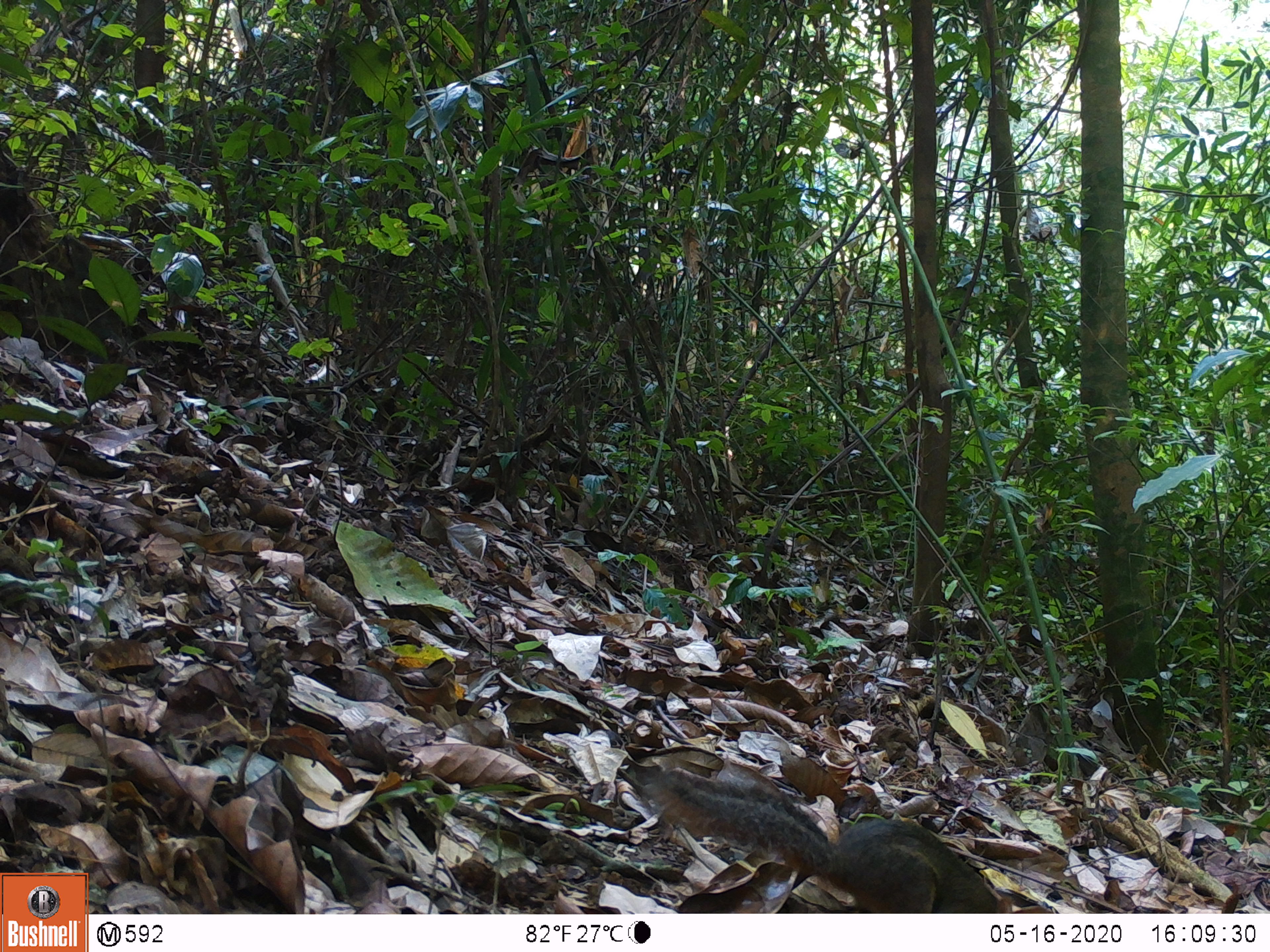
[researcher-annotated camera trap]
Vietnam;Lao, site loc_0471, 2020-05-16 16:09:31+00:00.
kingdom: Animalia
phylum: Chordata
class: Mammalia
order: Rodentia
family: Sciuridae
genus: Dremomys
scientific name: Dremomys rufigenis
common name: red-cheeked squirrel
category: red cheeked squirrel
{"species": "red cheeked squirrel (red-cheeked squirrel) (Dremomys rufigenis)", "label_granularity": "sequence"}